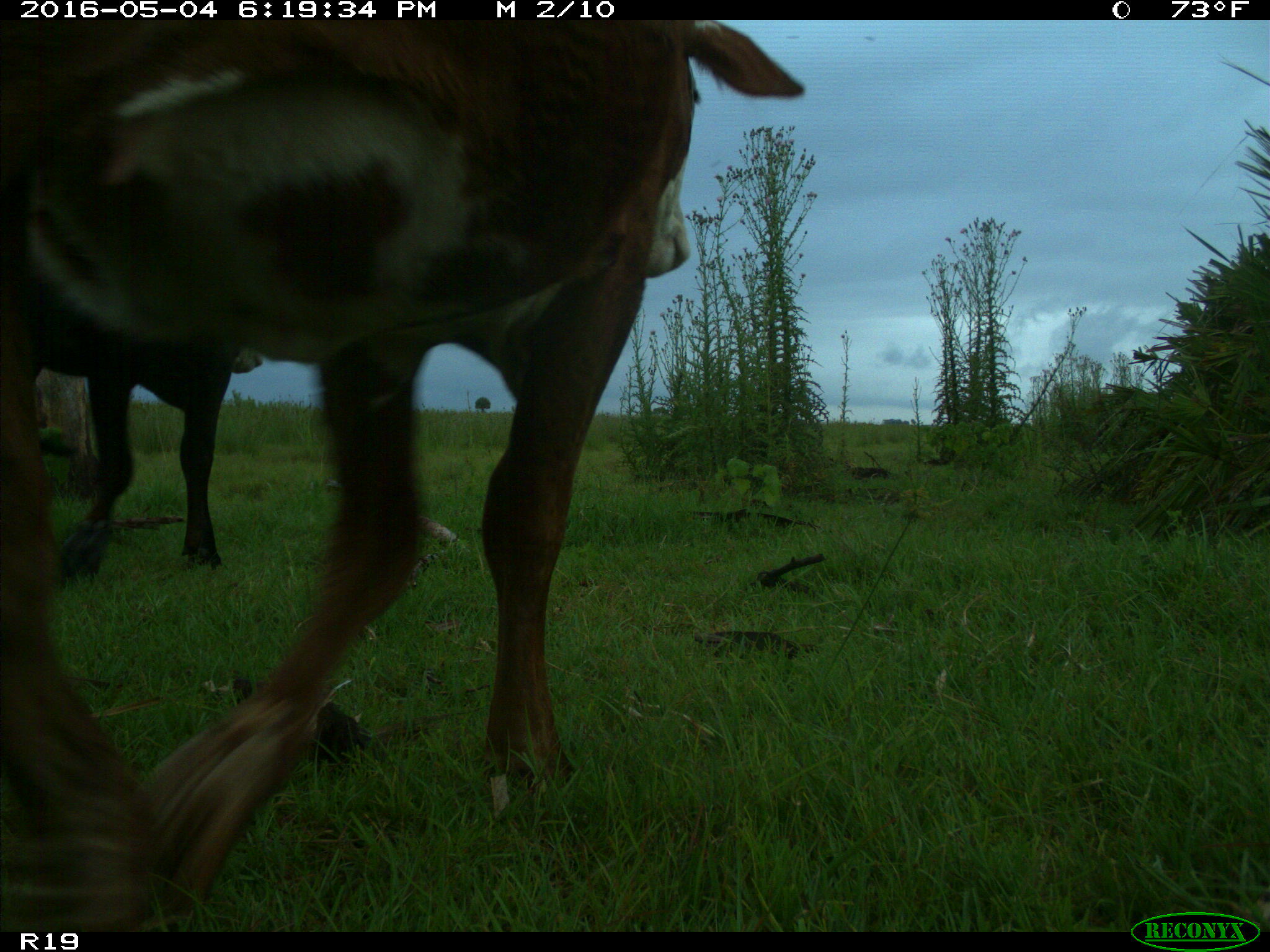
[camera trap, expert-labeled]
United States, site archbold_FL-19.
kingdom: Animalia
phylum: Chordata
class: Mammalia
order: Artiodactyla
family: Bovidae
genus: Bos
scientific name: Bos taurus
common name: domestic cow